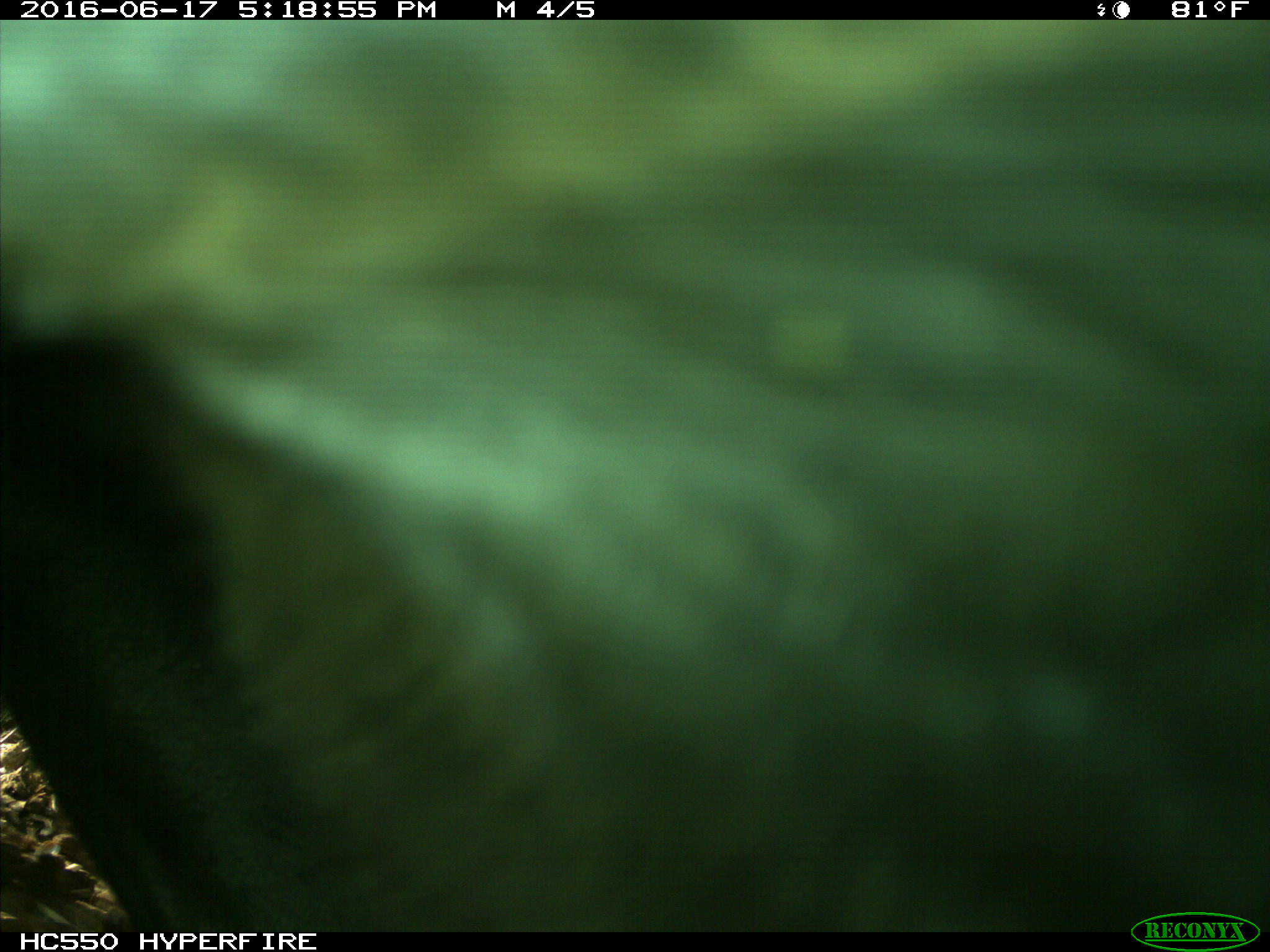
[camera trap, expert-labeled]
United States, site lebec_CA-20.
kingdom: Animalia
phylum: Chordata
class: Mammalia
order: Artiodactyla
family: Bovidae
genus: Bos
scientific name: Bos taurus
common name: domestic cow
Bos taurus (domestic cow).